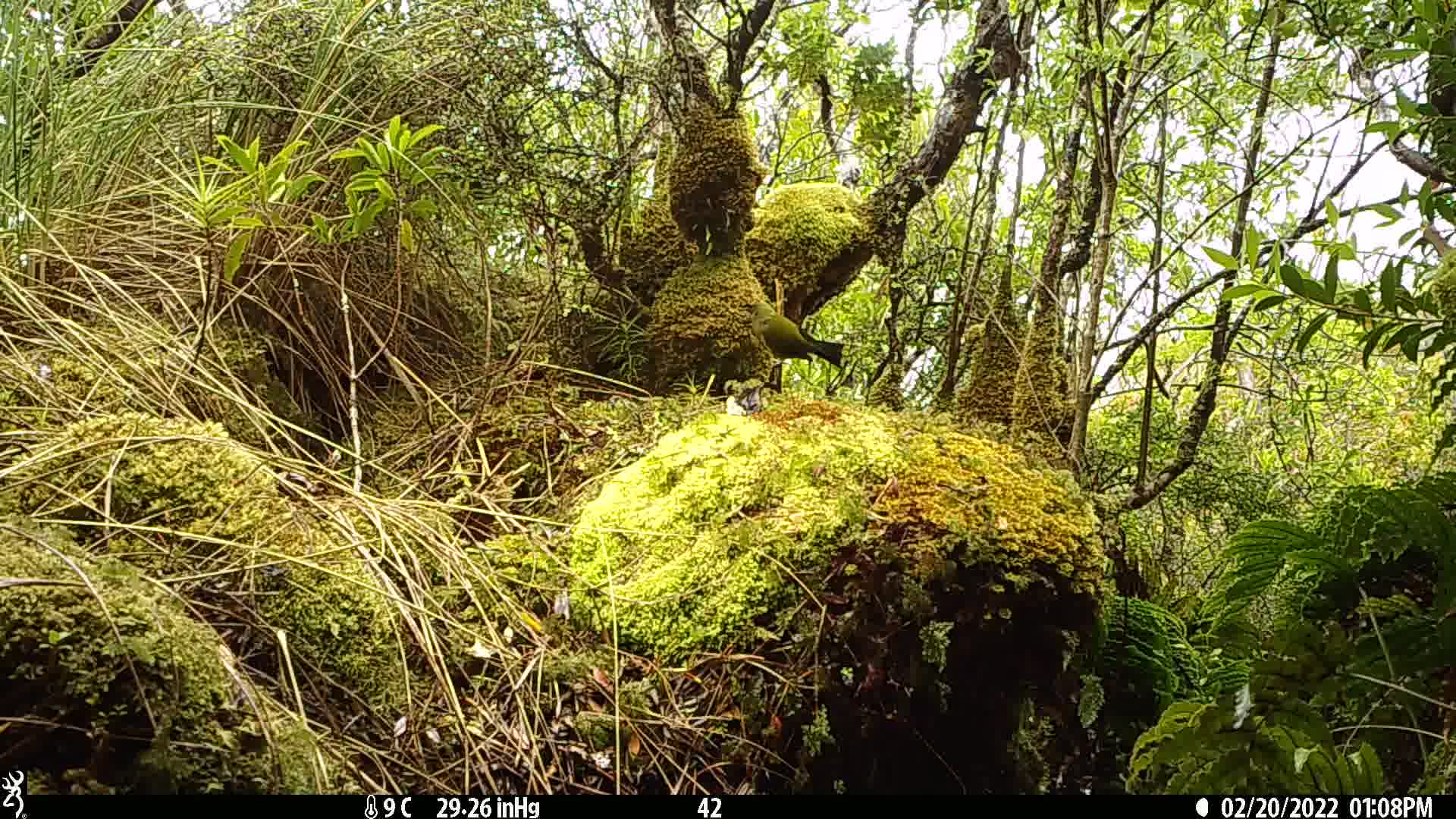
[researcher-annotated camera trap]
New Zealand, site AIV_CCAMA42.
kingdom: Animalia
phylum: Chordata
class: Aves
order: Passeriformes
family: Meliphagidae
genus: Anthornis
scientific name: Anthornis melanura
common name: new zealand bellbird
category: bellbird